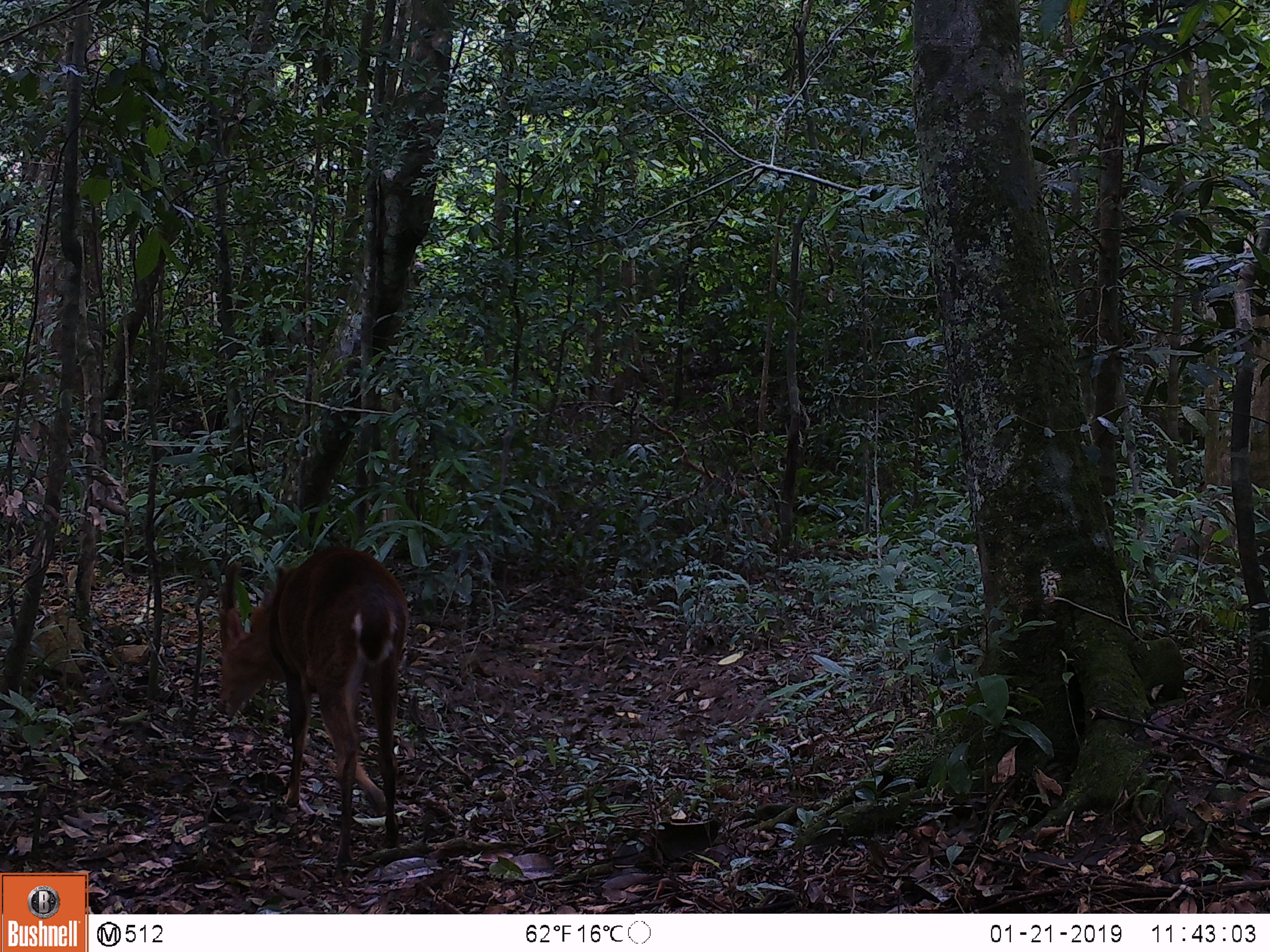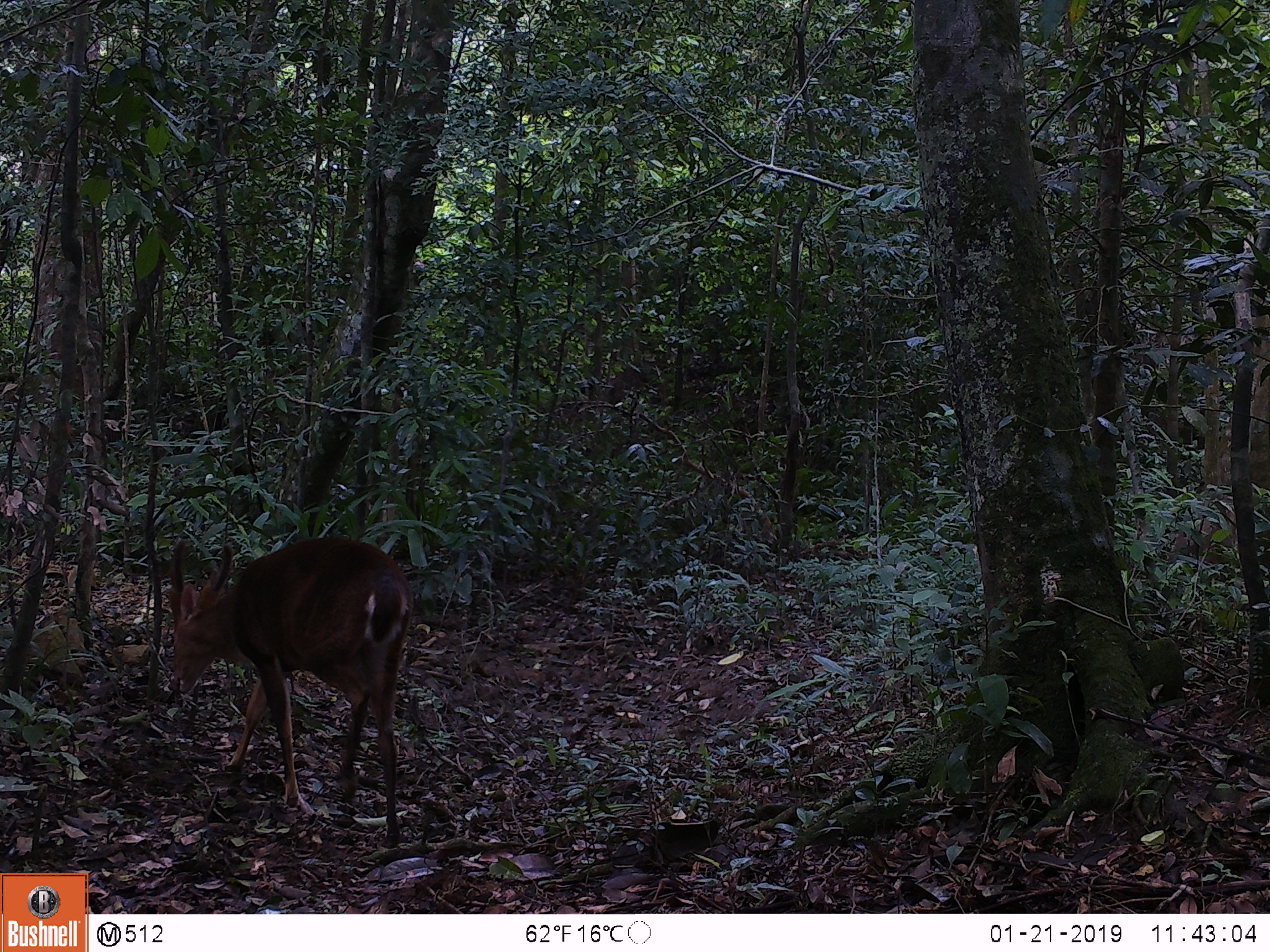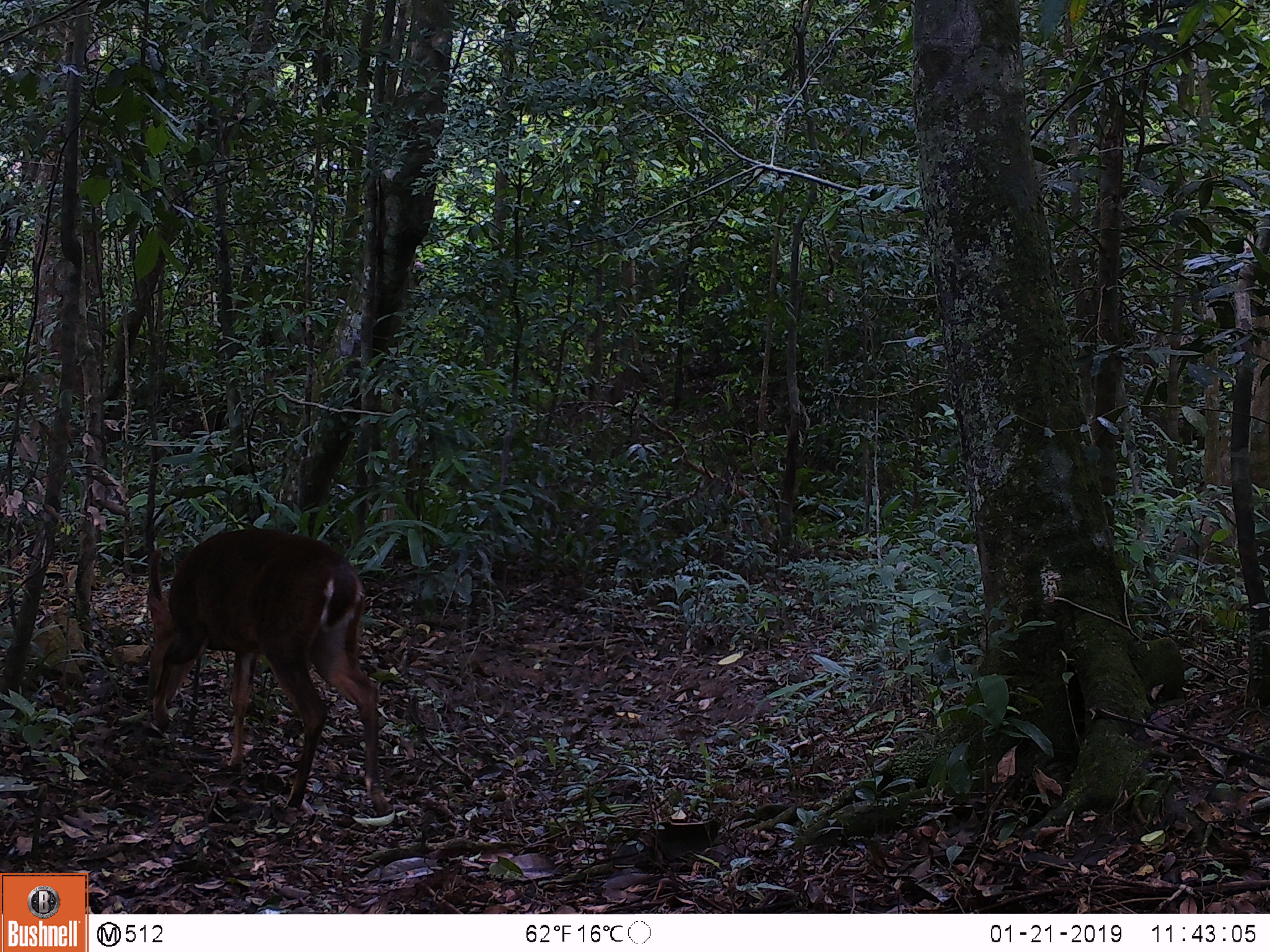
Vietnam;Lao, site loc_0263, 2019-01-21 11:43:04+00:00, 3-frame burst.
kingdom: Animalia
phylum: Chordata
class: Mammalia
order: Artiodactyla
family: Cervidae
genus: Muntiacus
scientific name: Muntiacus vuquangensis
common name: large-antlered muntjac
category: large antlered muntjac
Large antlered muntjac (large-antlered muntjac) (Muntiacus vuquangensis). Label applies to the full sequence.